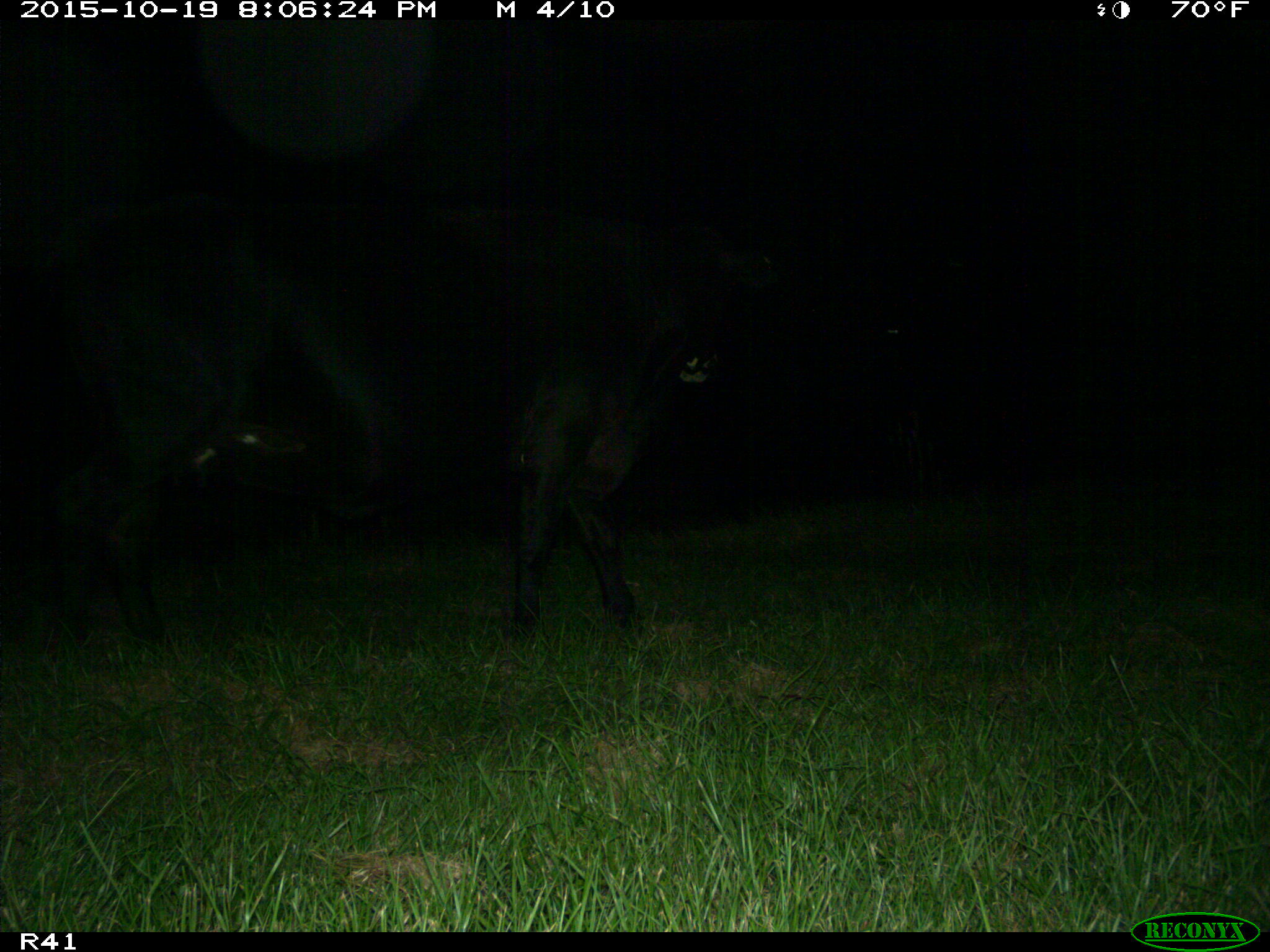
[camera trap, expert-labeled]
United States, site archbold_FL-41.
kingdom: Animalia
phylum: Chordata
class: Mammalia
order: Artiodactyla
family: Bovidae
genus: Bos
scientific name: Bos taurus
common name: domestic cow